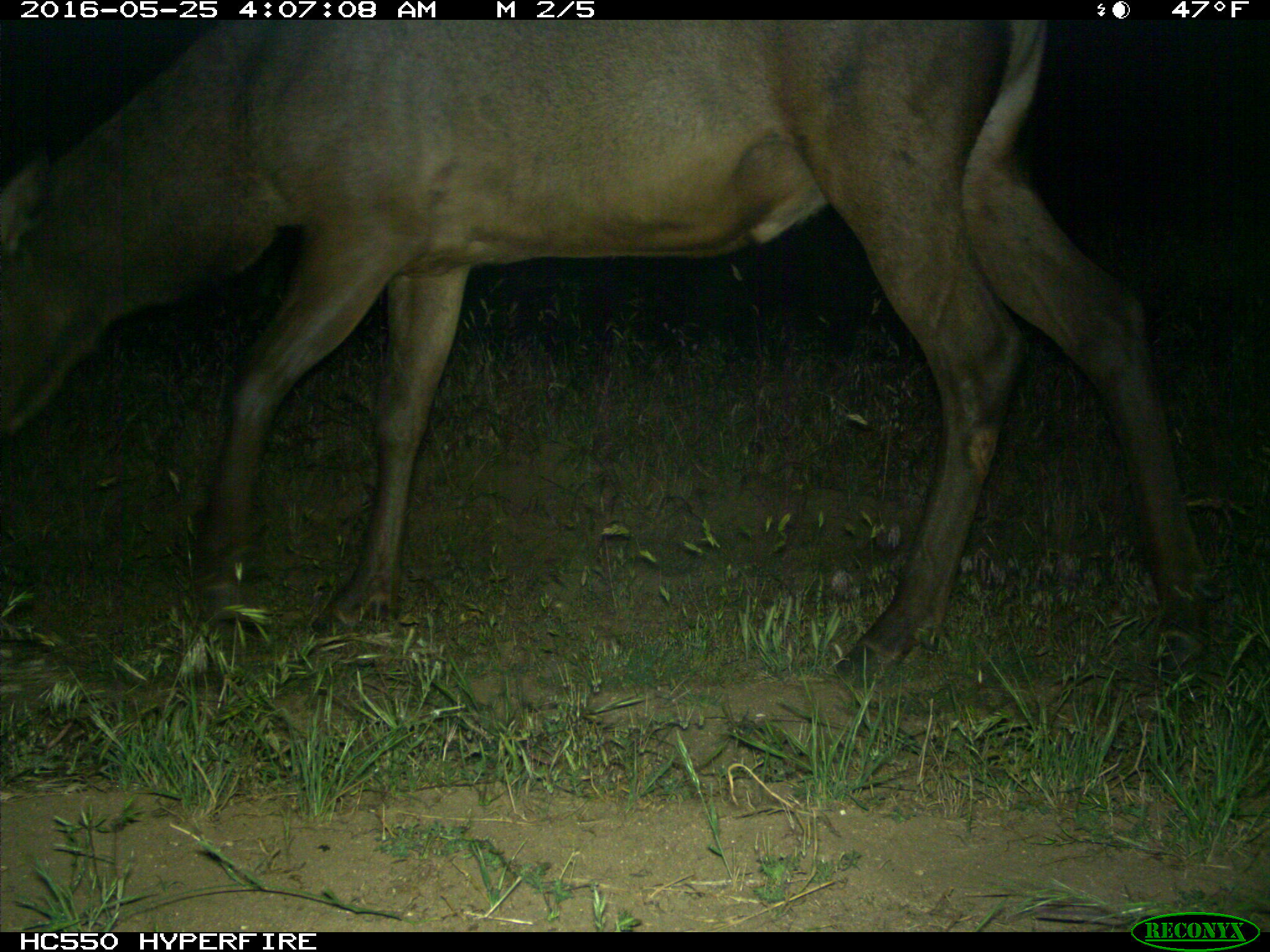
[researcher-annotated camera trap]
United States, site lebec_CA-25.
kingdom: Animalia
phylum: Chordata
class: Mammalia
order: Artiodactyla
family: Cervidae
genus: Cervus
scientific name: Cervus canadensis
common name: elk